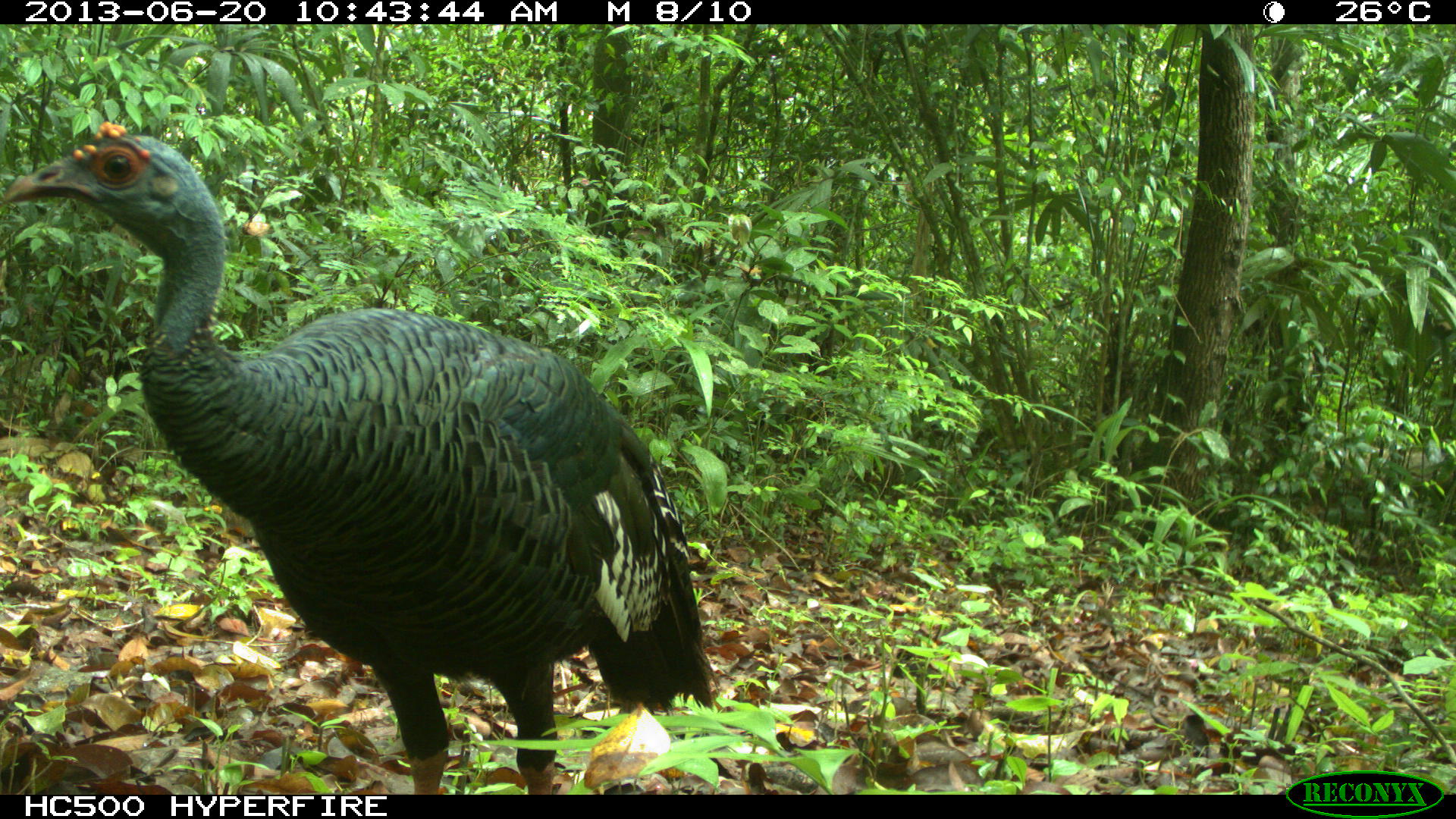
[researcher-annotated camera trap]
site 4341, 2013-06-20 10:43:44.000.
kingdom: Animalia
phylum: Chordata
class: Aves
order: Galliformes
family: Phasianidae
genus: Meleagris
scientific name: Meleagris ocellata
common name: ocellated turkey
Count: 1.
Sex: female.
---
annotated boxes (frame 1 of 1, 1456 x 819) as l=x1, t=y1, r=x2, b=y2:
meleagris ocellata: l=0, t=119, r=722, b=793